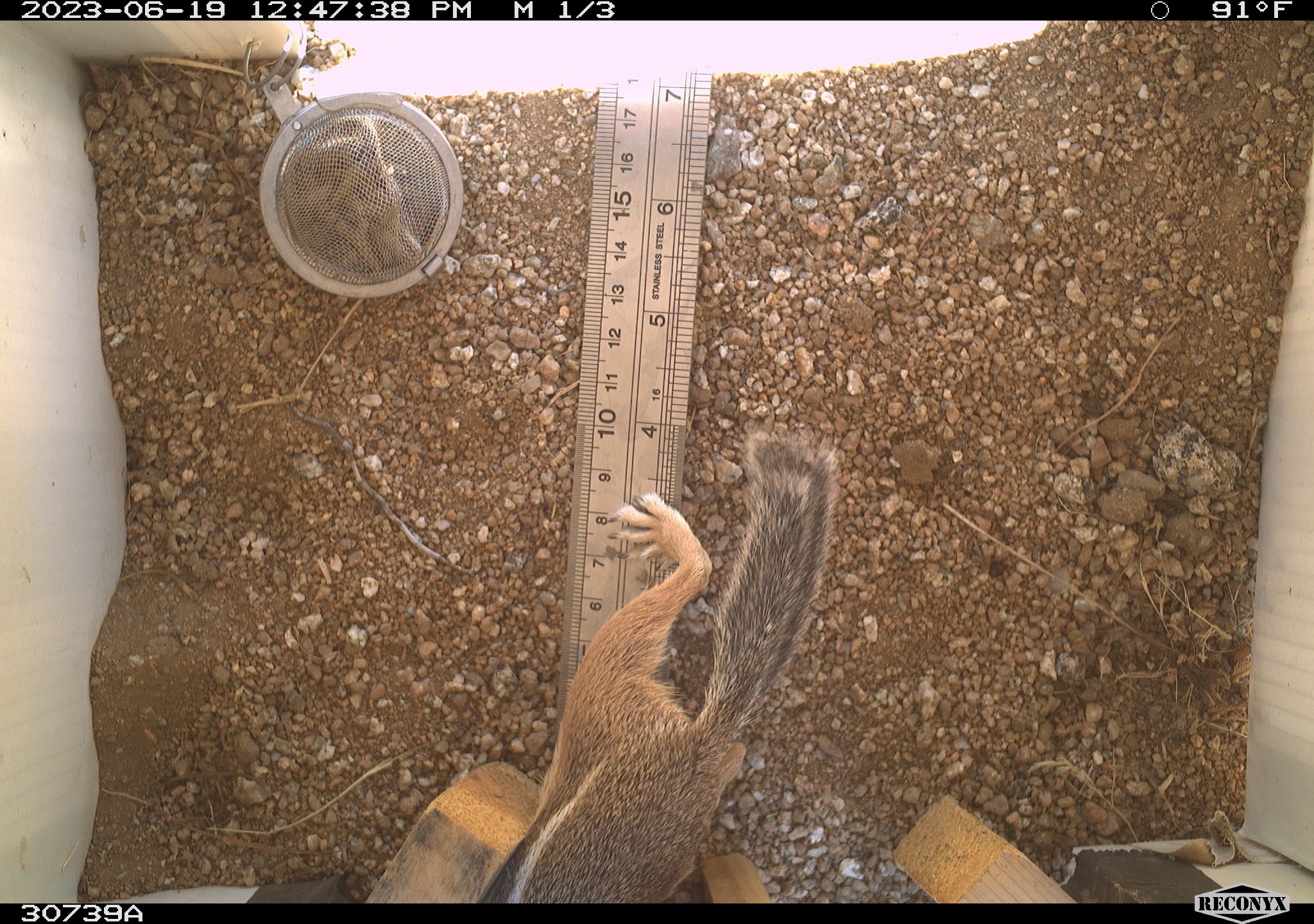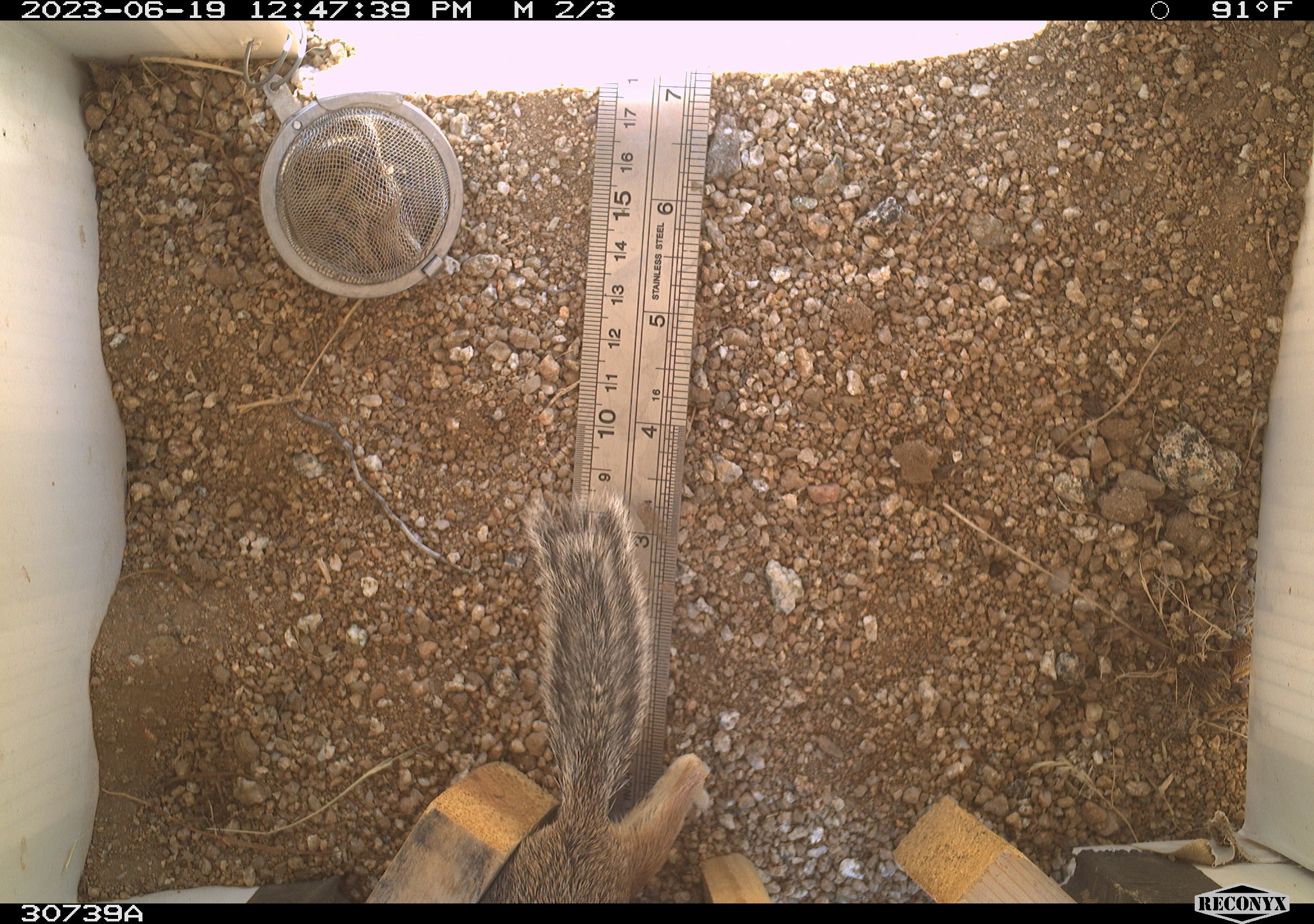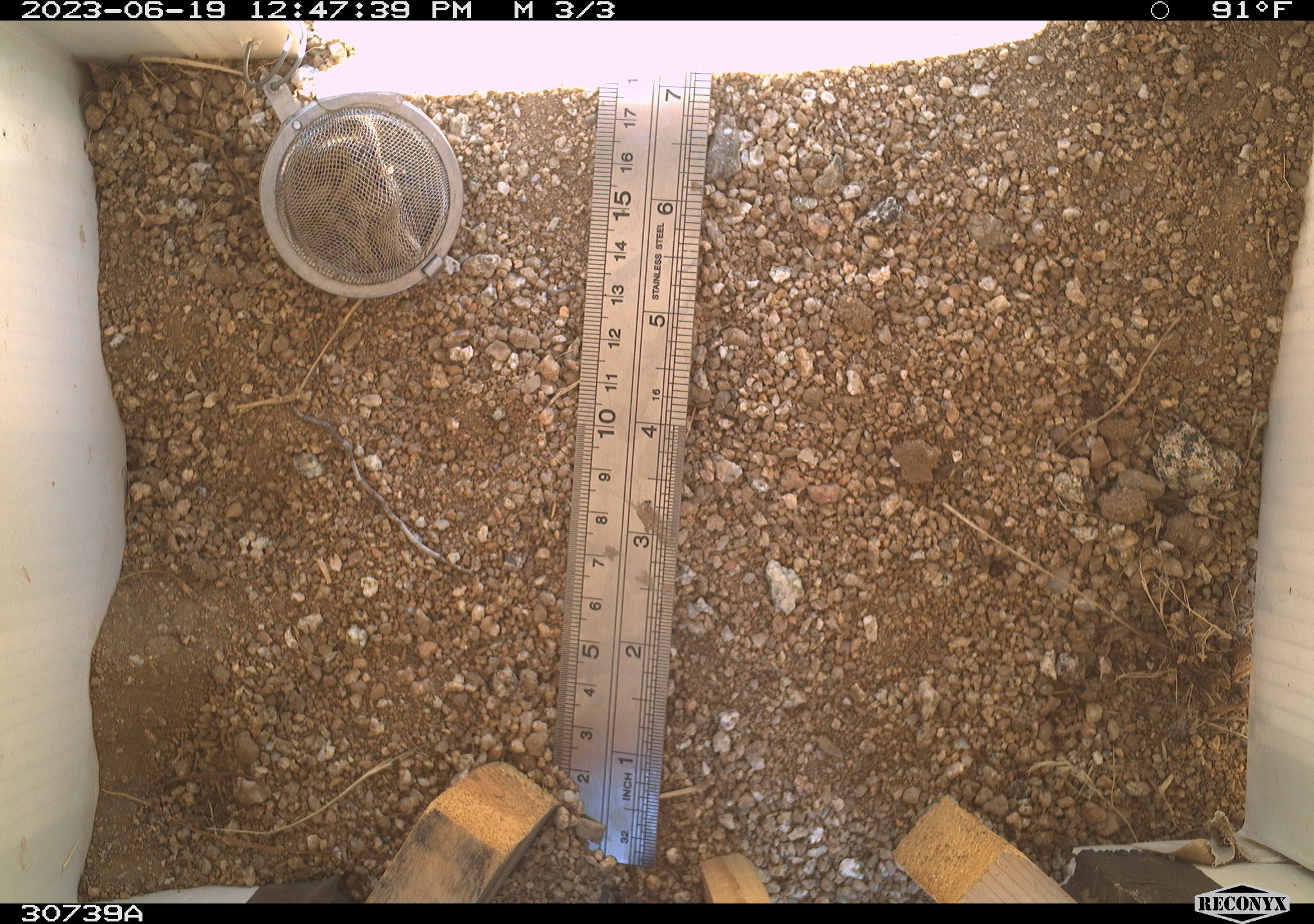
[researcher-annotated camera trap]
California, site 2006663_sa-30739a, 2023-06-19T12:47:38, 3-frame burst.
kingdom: Animalia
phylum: Chordata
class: Mammalia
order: Rodentia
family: Sciuridae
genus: Ammospermophilus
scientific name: Ammospermophilus leucurus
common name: white-tailed antelope squirrel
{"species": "white-tailed antelope squirrel (Ammospermophilus leucurus)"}